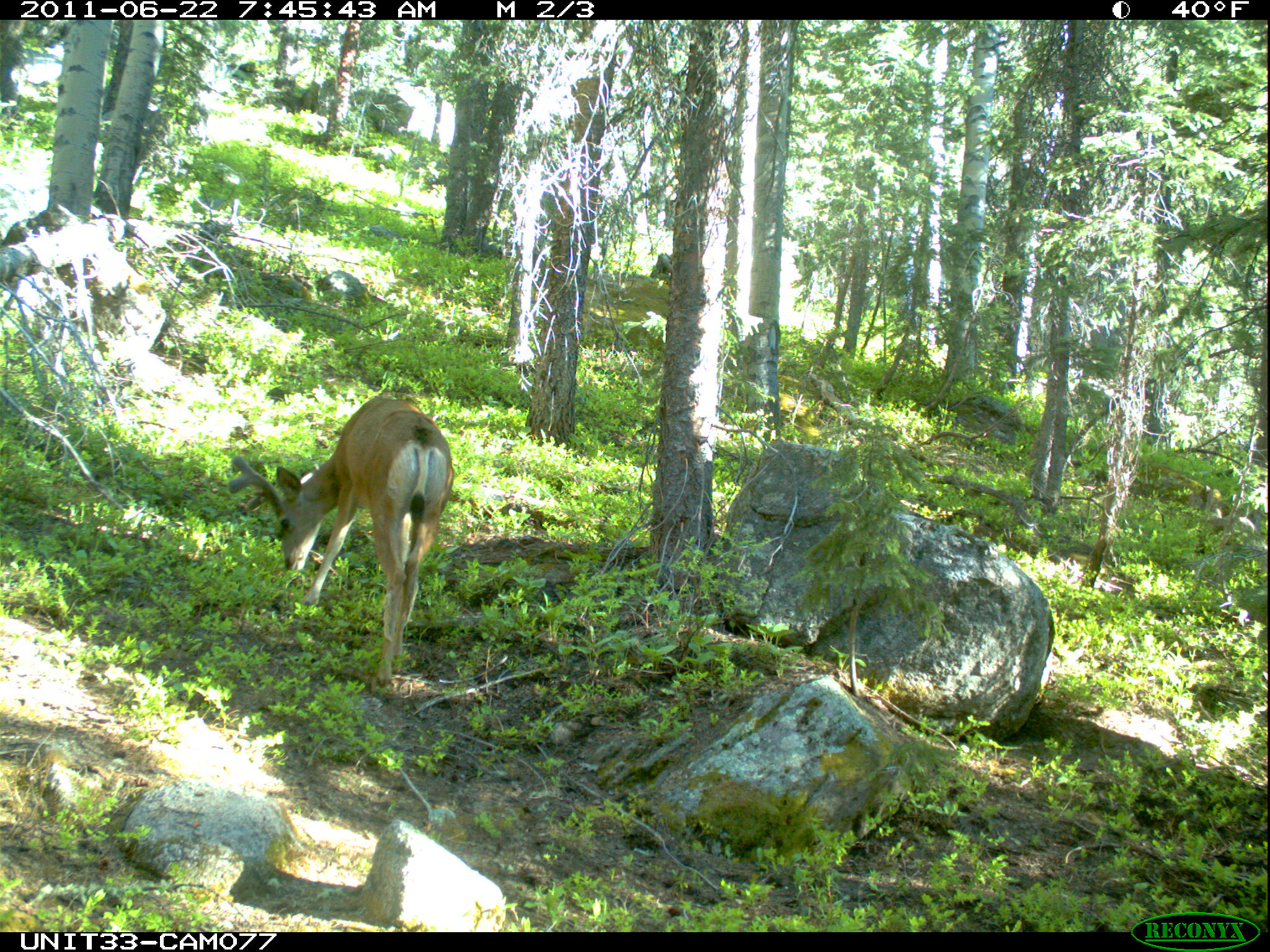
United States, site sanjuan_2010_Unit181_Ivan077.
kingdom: Animalia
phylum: Chordata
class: Mammalia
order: Artiodactyla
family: Cervidae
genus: Odocoileus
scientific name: Odocoileus hemionus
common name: mule deer